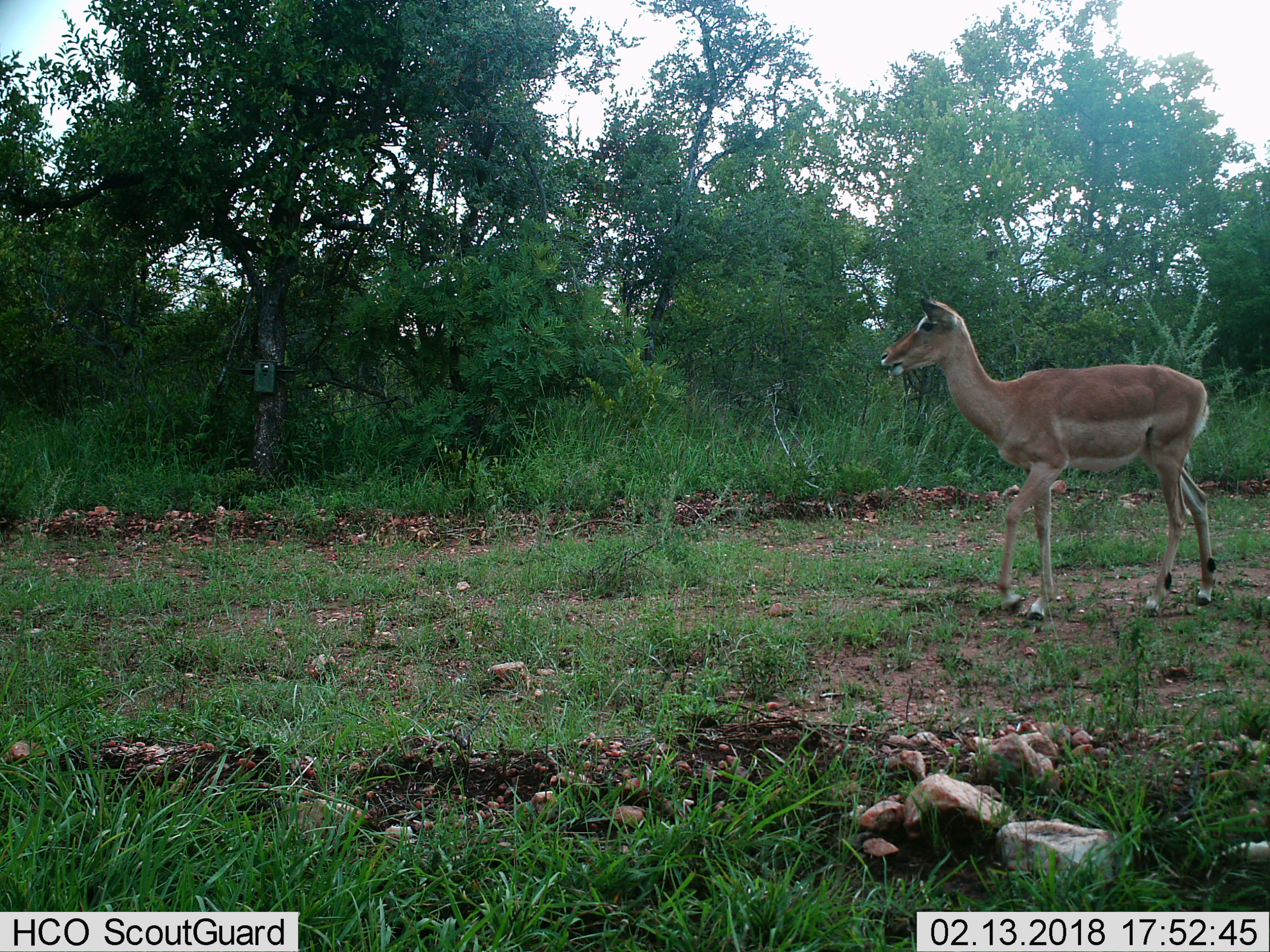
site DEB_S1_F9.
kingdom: Animalia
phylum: Chordata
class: Mammalia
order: Artiodactyla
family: Bovidae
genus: Aepyceros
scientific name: Aepyceros melampus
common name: impala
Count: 1.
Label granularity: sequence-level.